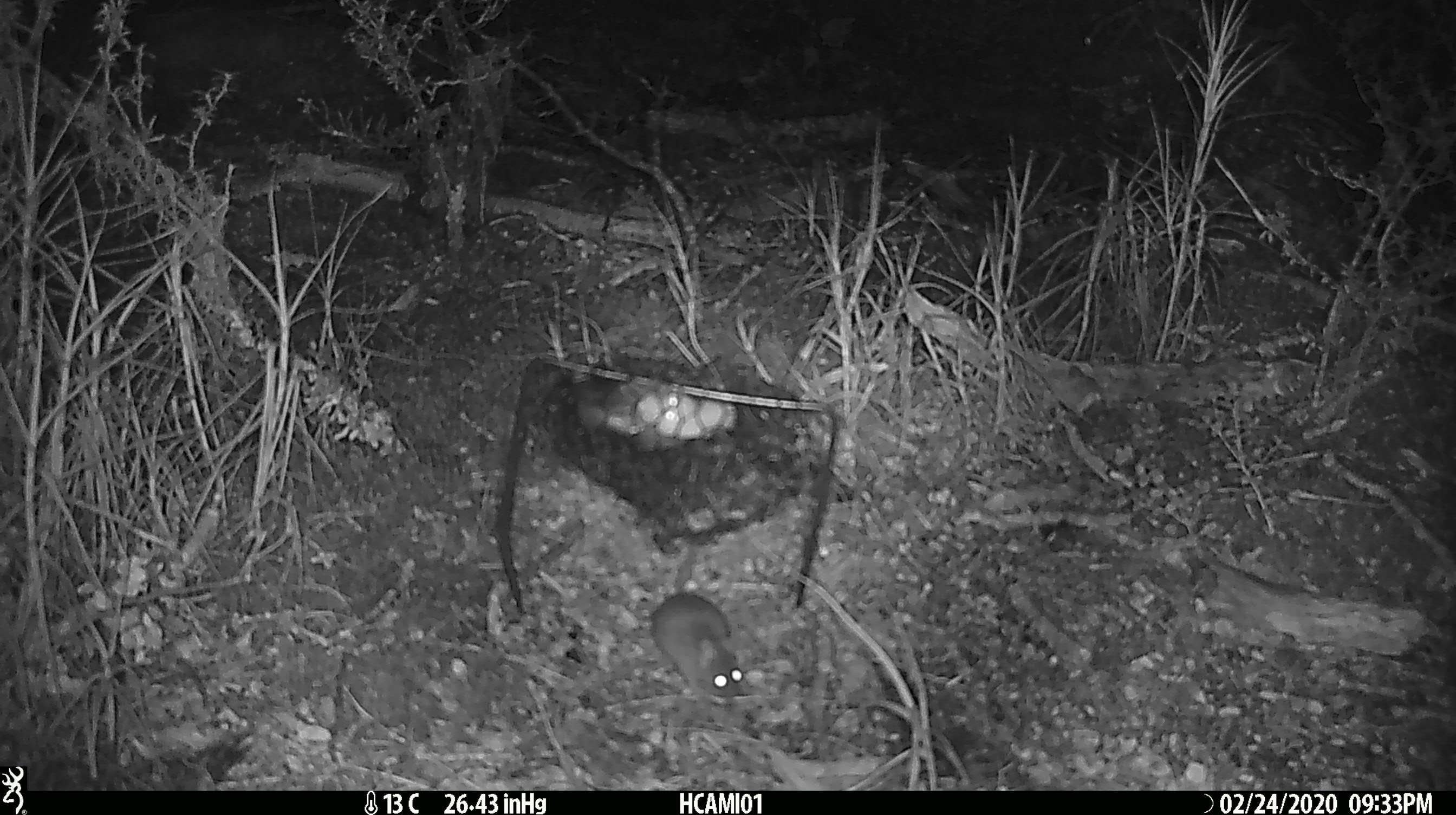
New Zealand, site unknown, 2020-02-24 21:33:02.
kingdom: Animalia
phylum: Chordata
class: Mammalia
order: Rodentia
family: Muridae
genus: Mus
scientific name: Mus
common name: mouse